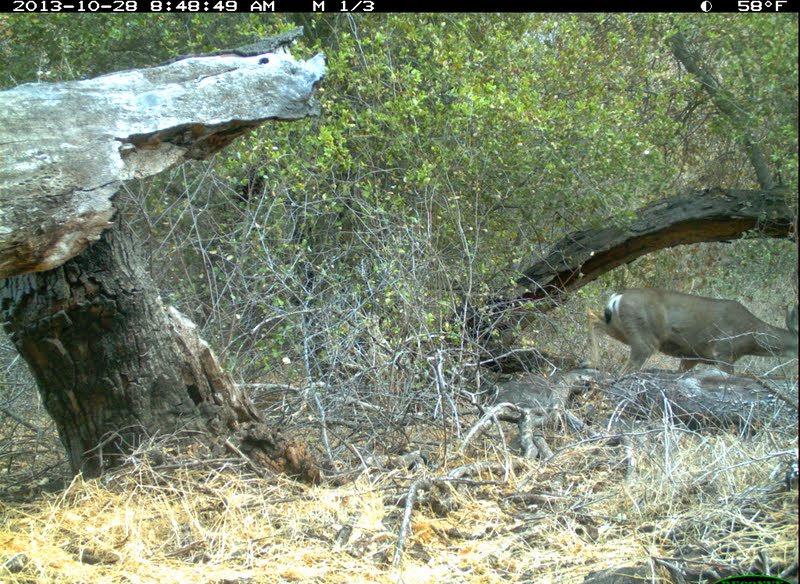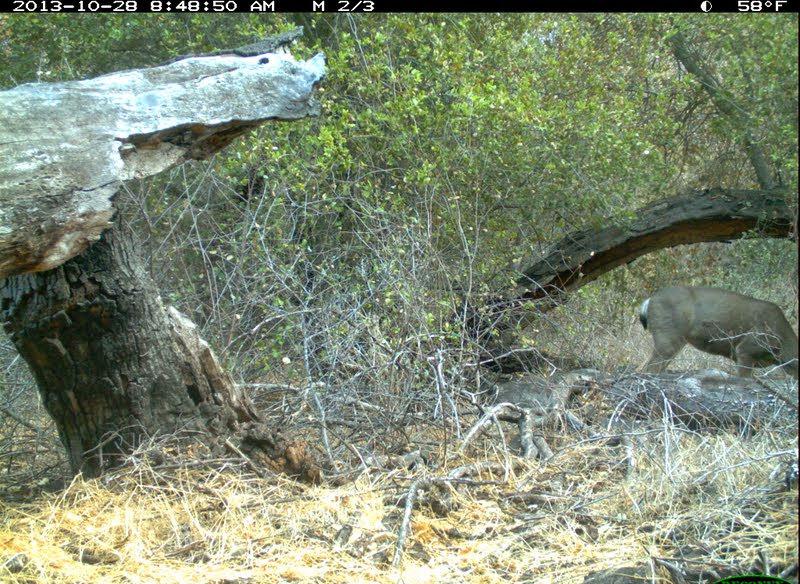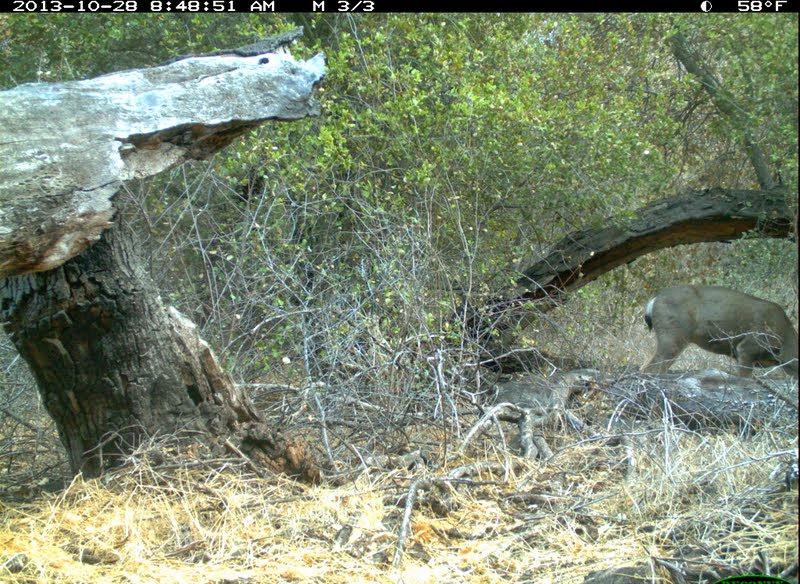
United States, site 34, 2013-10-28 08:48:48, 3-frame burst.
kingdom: Animalia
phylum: Chordata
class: Mammalia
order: Artiodactyla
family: Cervidae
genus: Odocoileus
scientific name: Odocoileus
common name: deer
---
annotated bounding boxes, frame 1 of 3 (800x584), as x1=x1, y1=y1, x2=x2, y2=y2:
deer: x1=583, y1=283, x2=800, y2=391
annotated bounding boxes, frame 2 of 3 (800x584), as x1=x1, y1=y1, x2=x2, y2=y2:
deer: x1=638, y1=283, x2=800, y2=395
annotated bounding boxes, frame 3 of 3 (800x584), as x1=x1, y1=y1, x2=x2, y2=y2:
deer: x1=637, y1=284, x2=800, y2=381